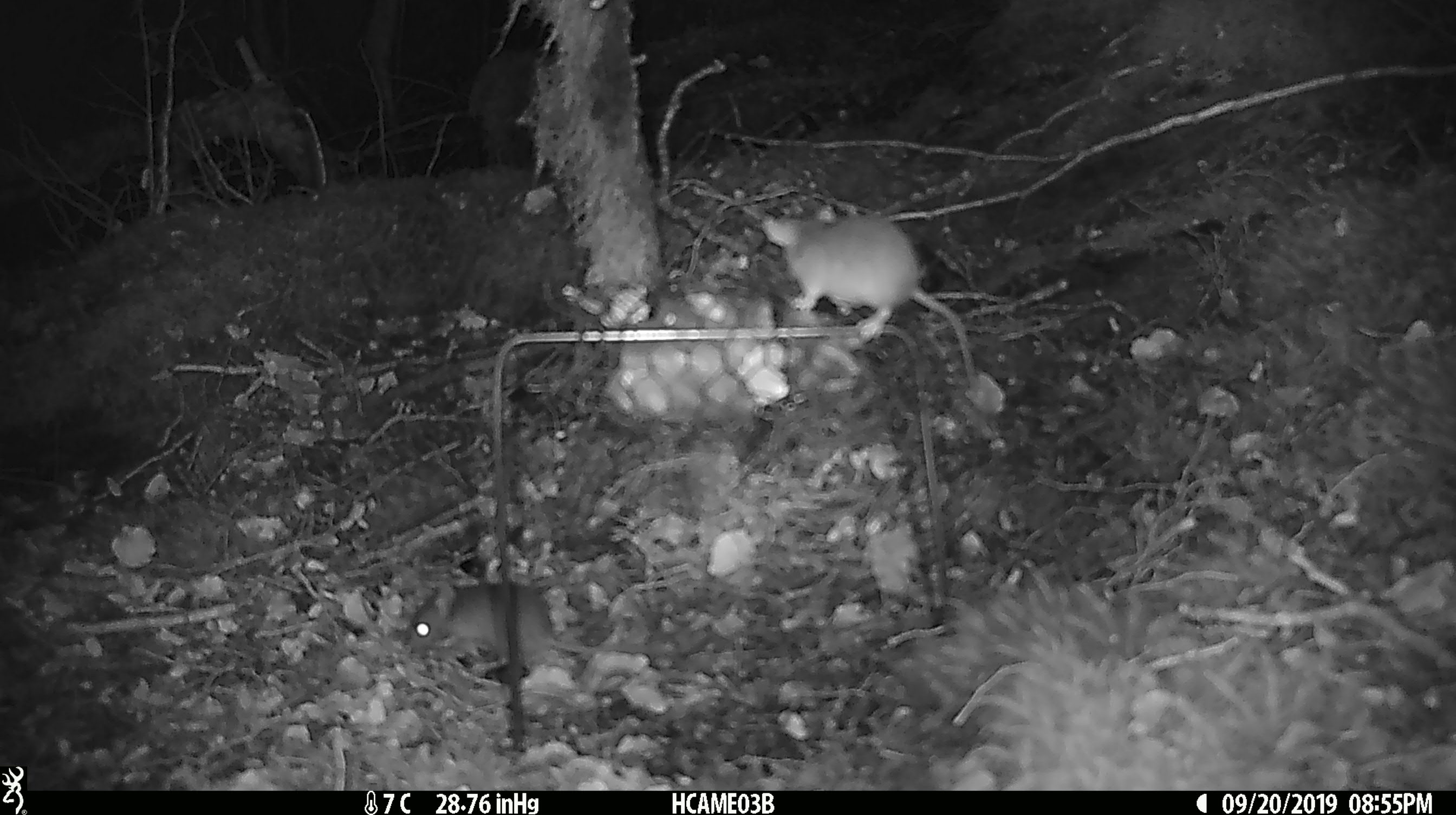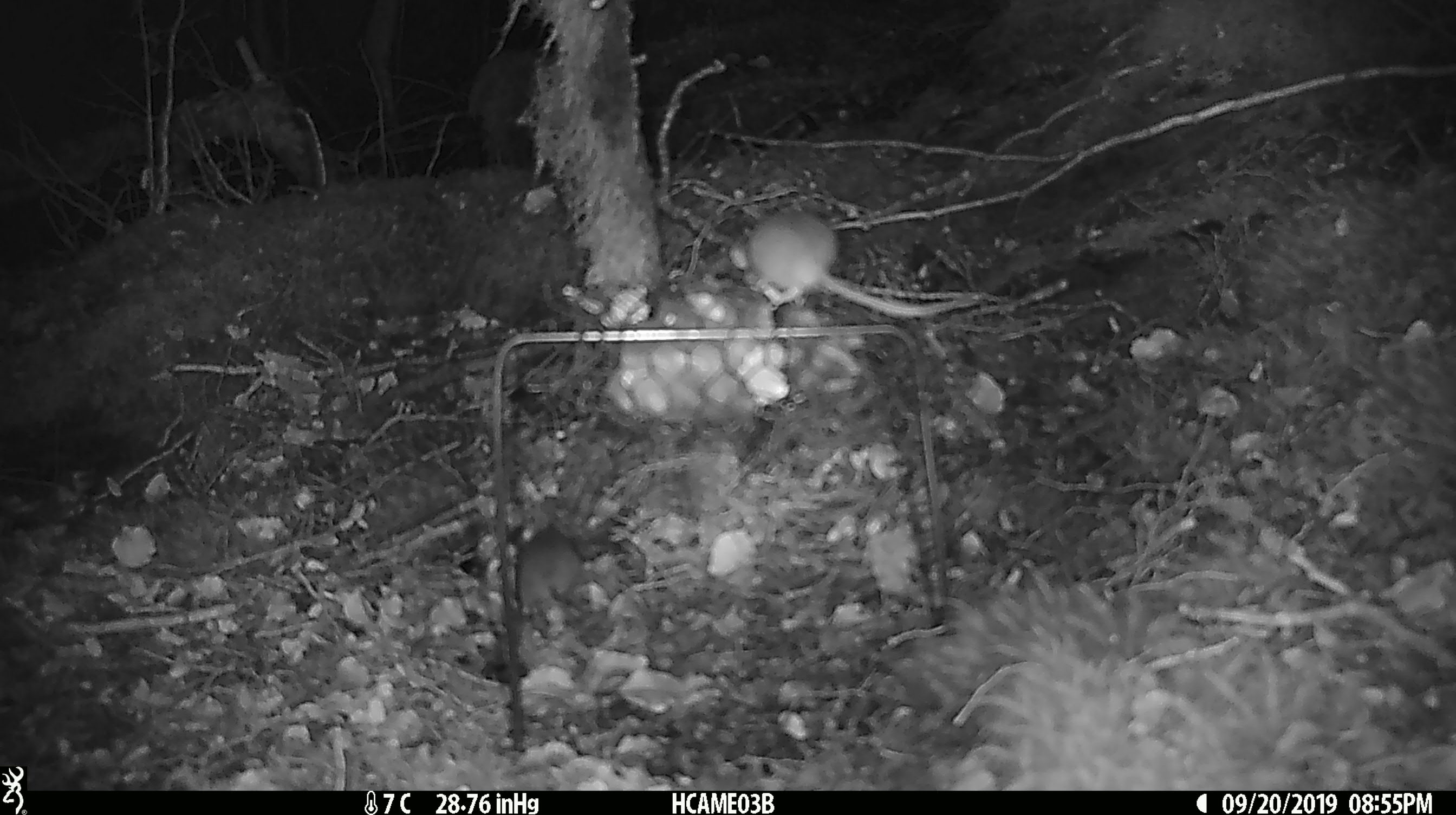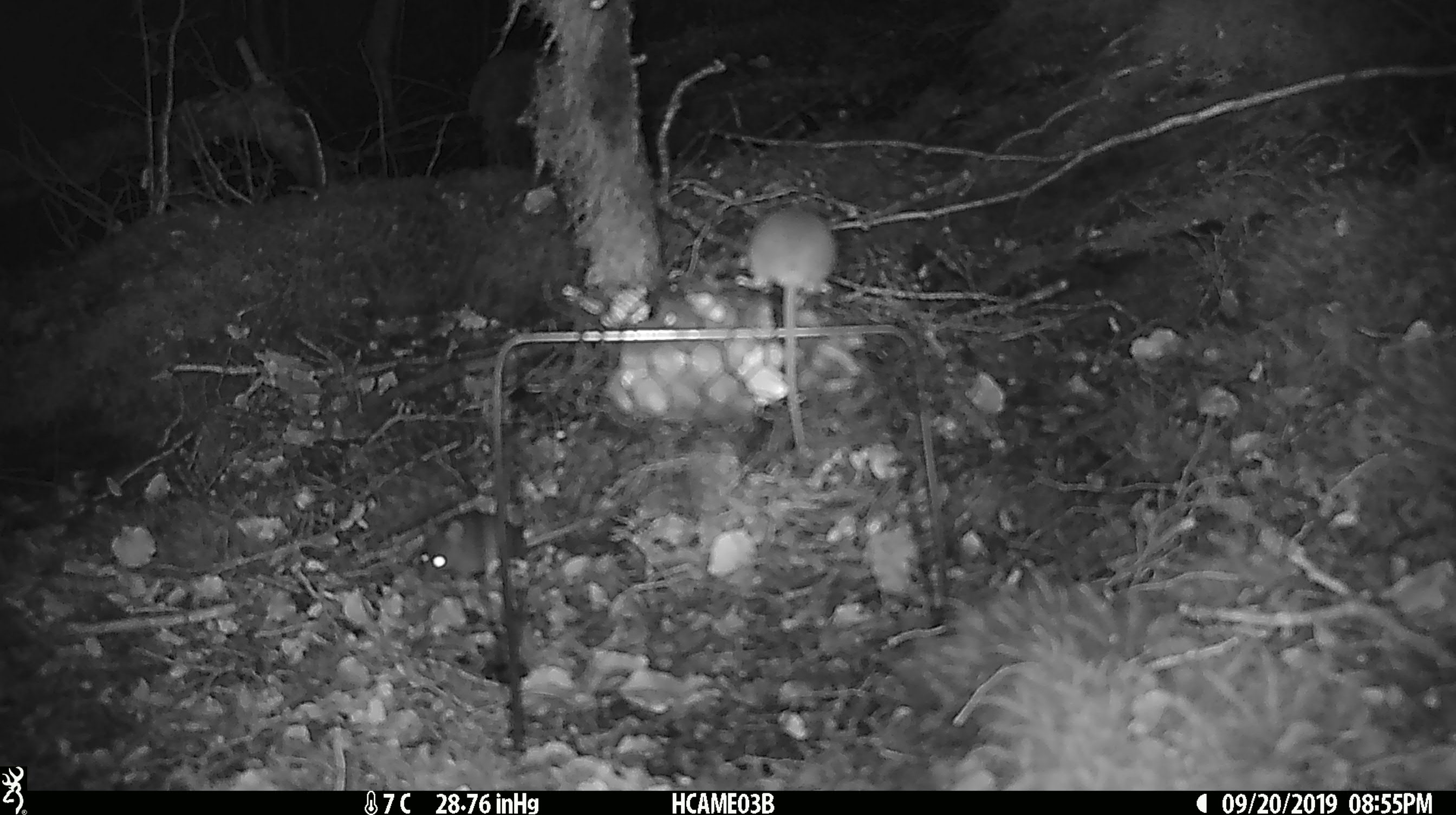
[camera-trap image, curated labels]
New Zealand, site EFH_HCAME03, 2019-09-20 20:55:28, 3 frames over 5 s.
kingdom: Animalia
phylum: Chordata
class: Mammalia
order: Rodentia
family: Muridae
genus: Mus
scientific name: Mus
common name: mouse